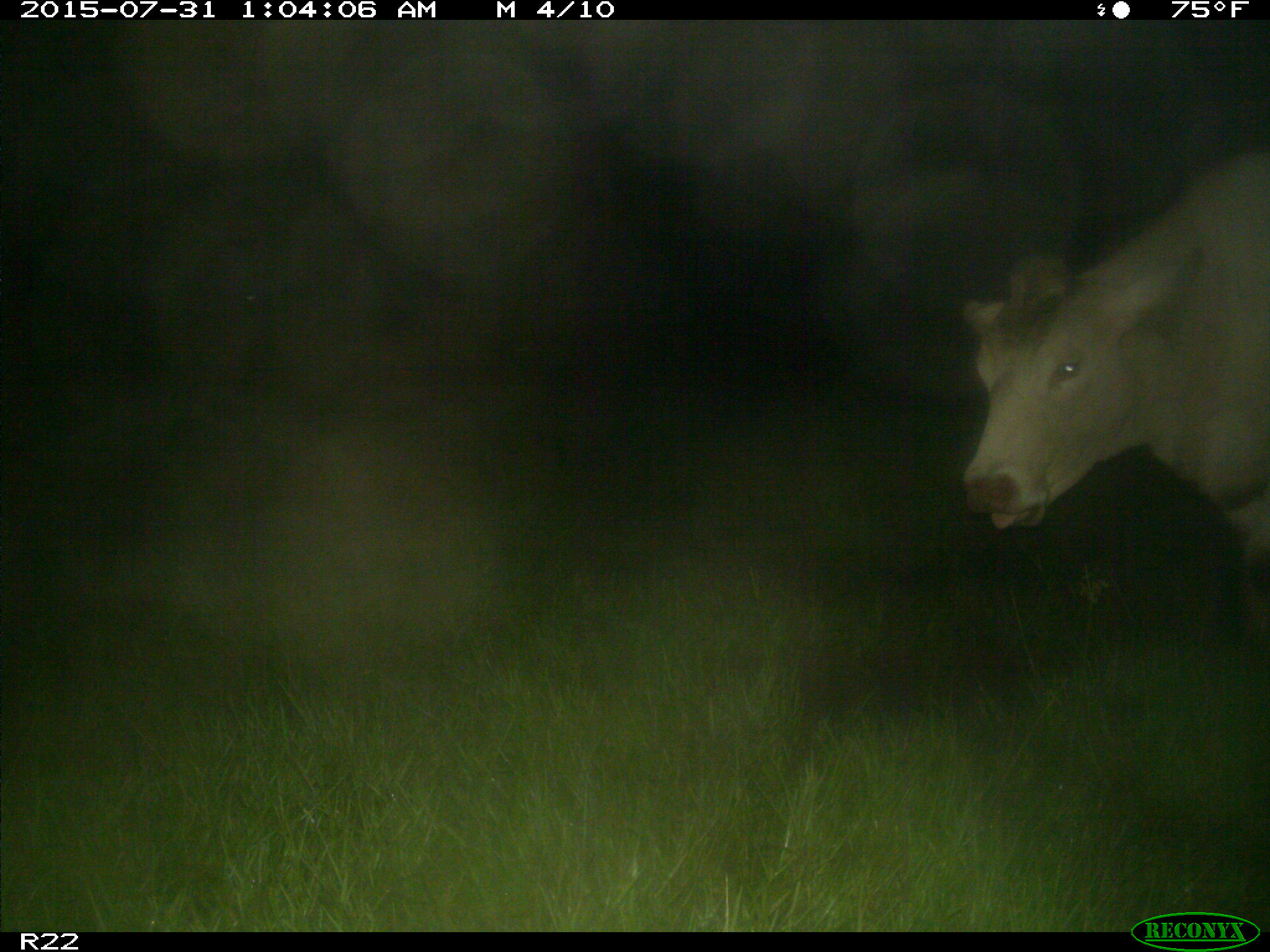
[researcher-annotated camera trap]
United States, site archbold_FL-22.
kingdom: Animalia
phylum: Chordata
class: Mammalia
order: Artiodactyla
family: Bovidae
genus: Bos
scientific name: Bos taurus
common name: domestic cow